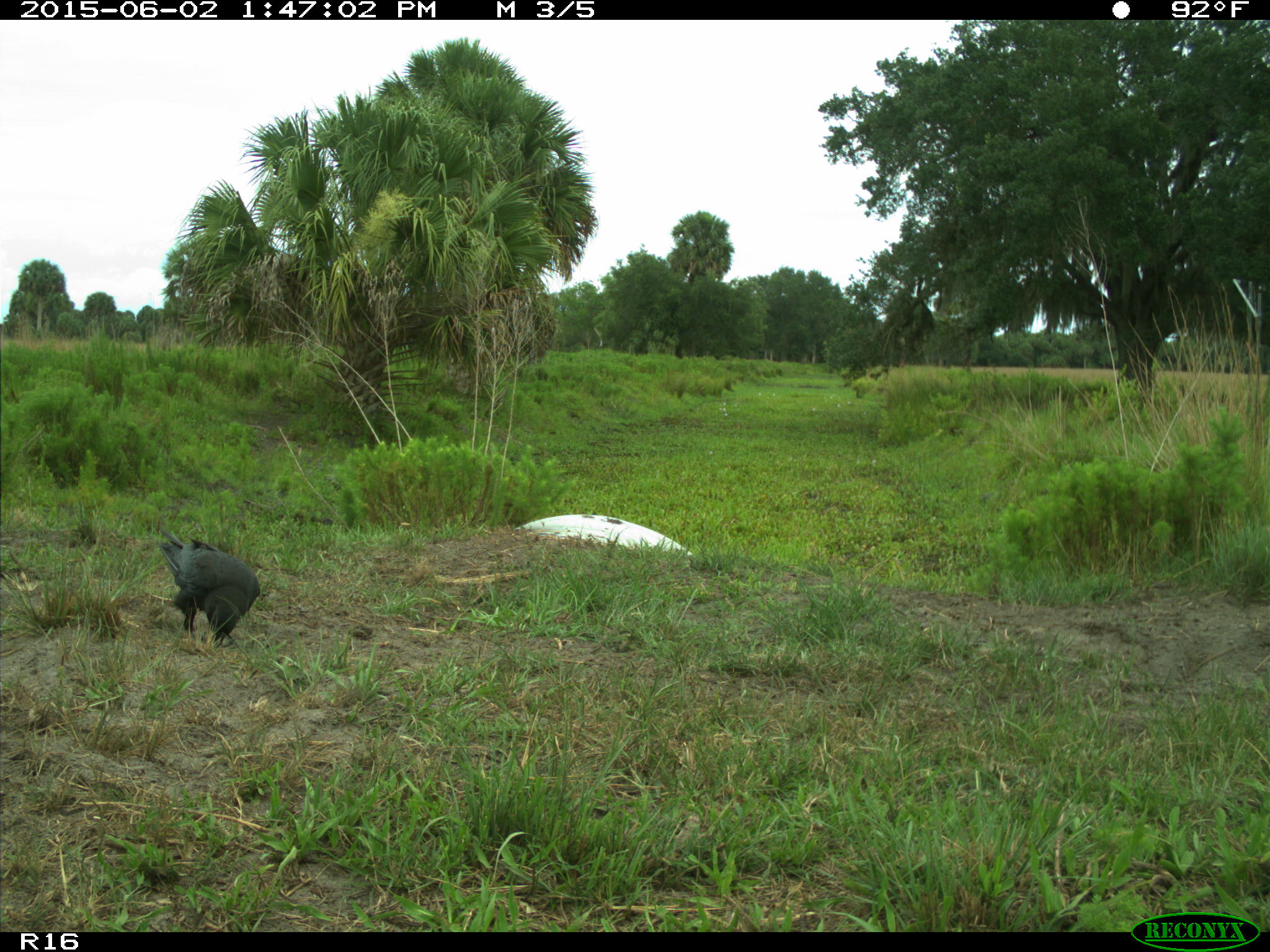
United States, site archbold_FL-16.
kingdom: Animalia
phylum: Chordata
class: Aves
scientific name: Aves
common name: birds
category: unidentified bird